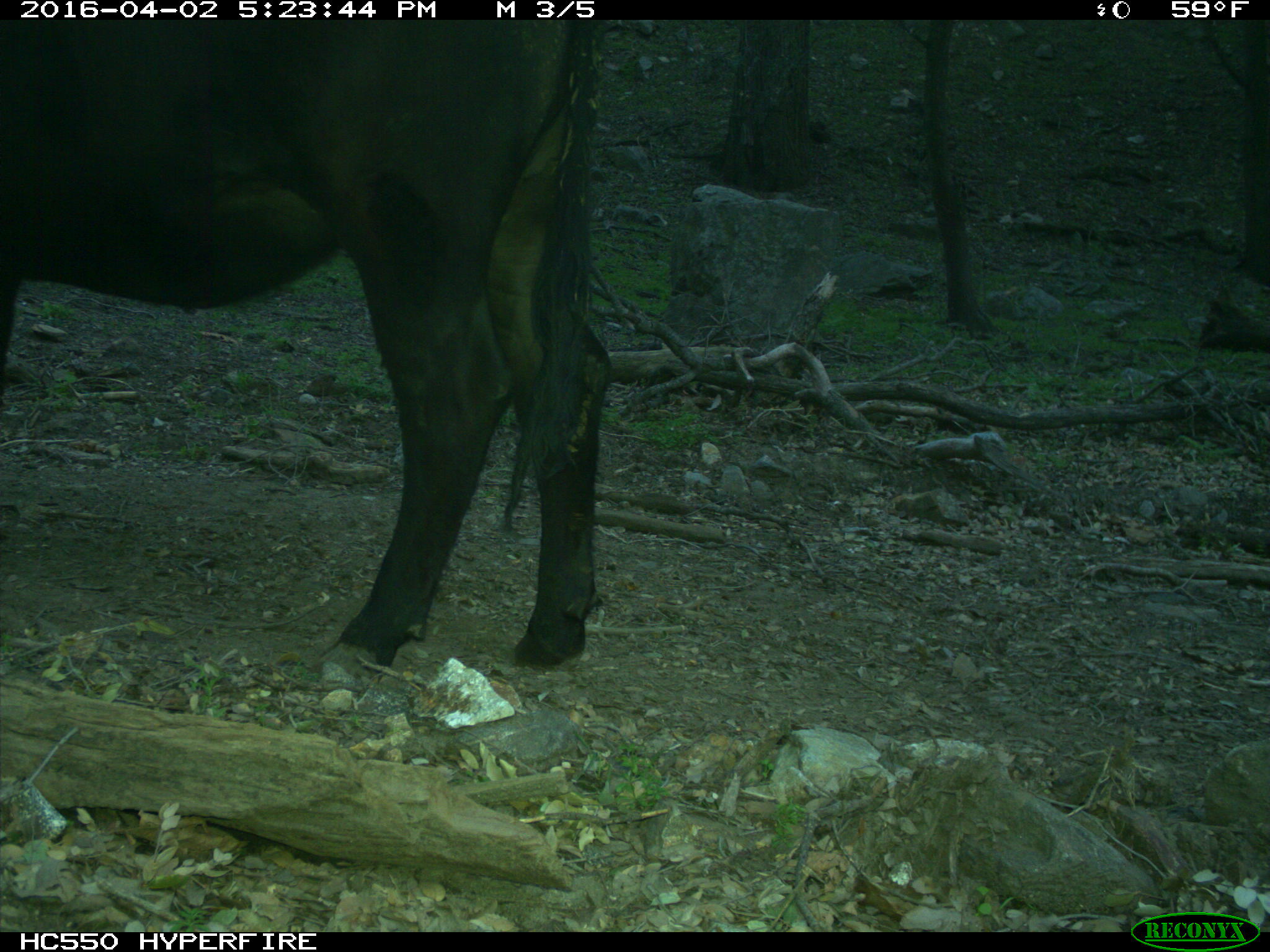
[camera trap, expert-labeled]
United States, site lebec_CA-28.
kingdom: Animalia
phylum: Chordata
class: Mammalia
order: Artiodactyla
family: Bovidae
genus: Bos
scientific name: Bos taurus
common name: domestic cow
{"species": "Bos taurus (domestic cow)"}